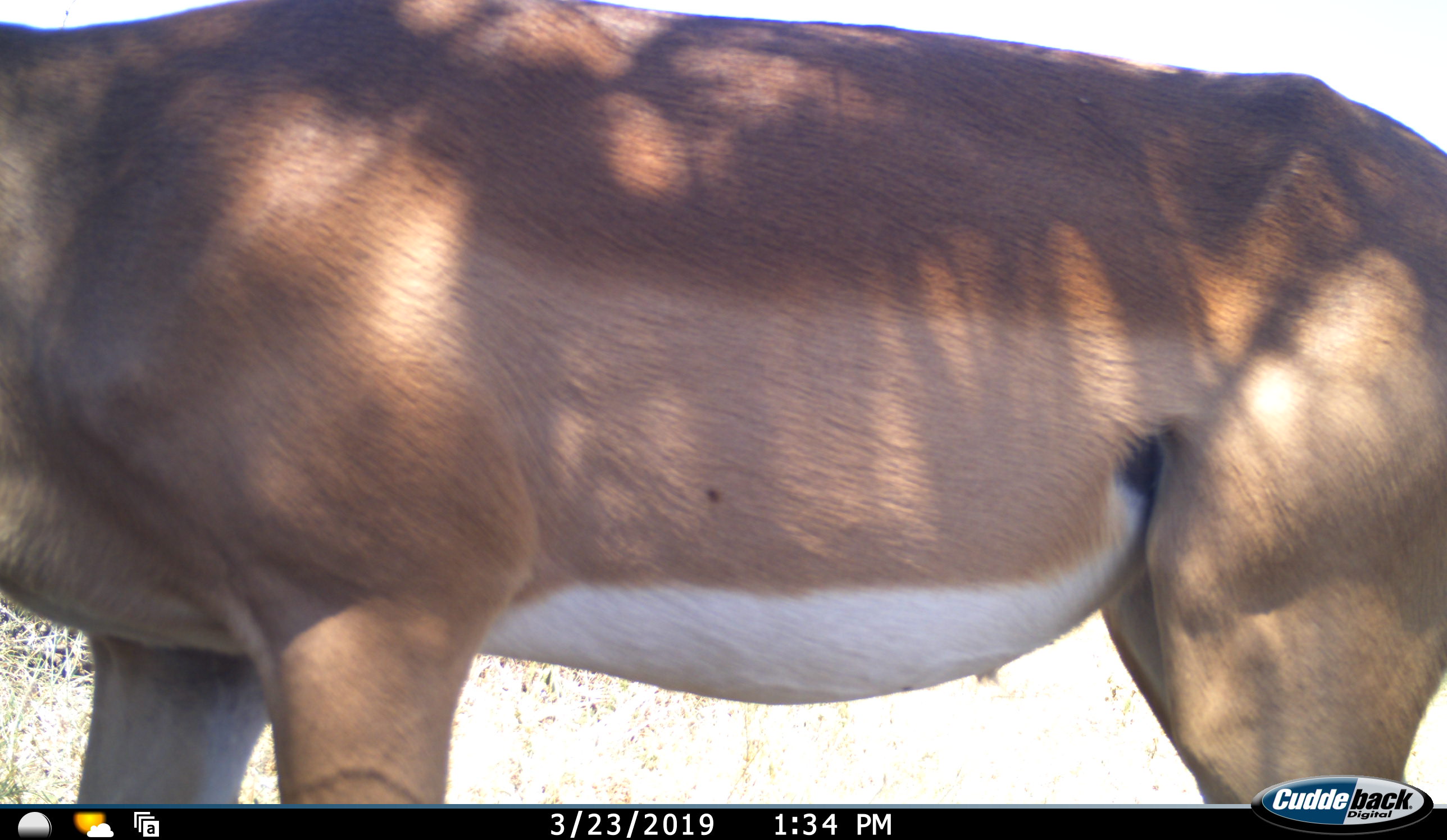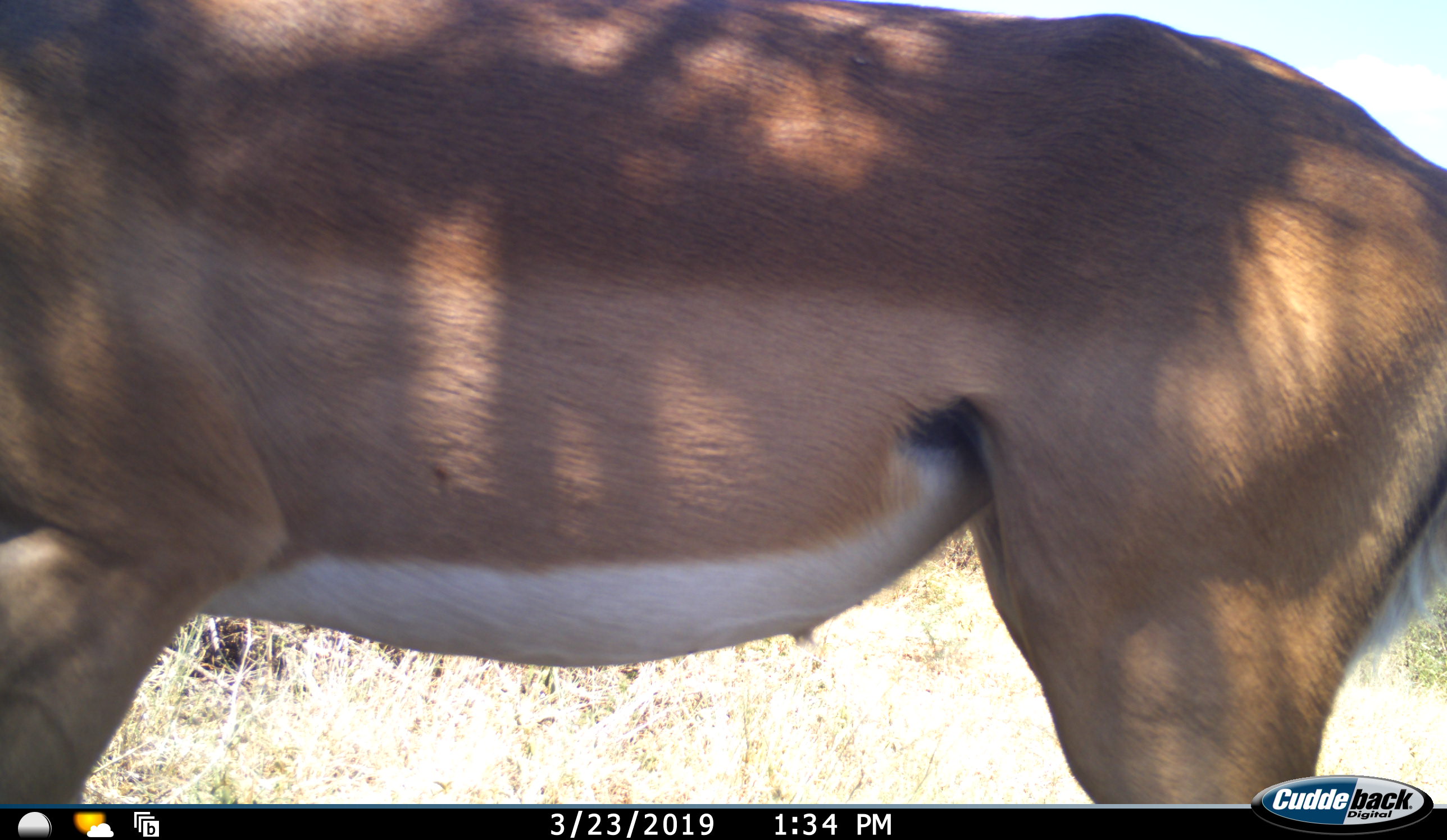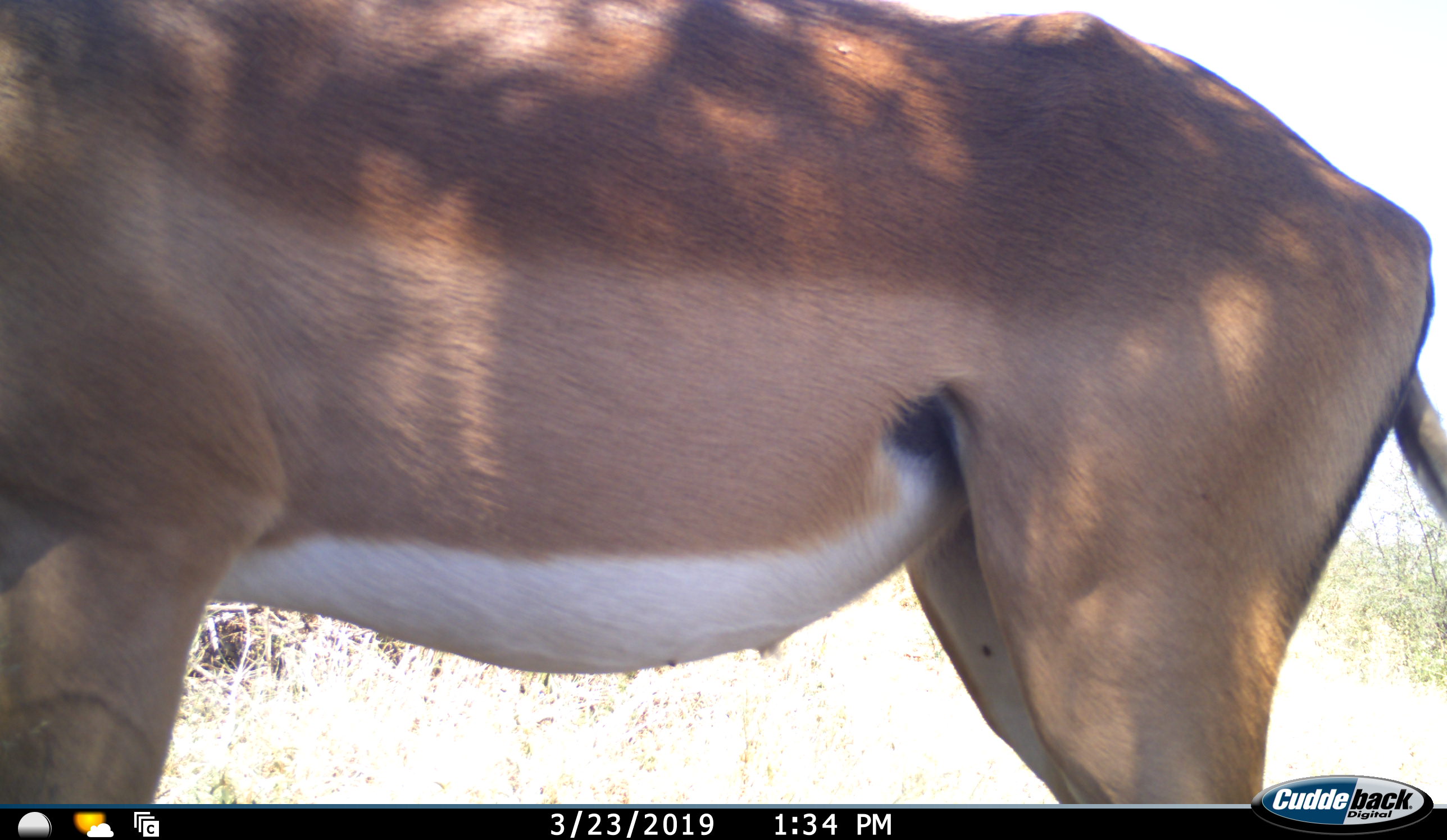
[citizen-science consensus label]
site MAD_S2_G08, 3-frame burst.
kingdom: Animalia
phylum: Chordata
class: Mammalia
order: Artiodactyla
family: Bovidae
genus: Aepyceros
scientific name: Aepyceros melampus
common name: impala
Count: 1.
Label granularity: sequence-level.